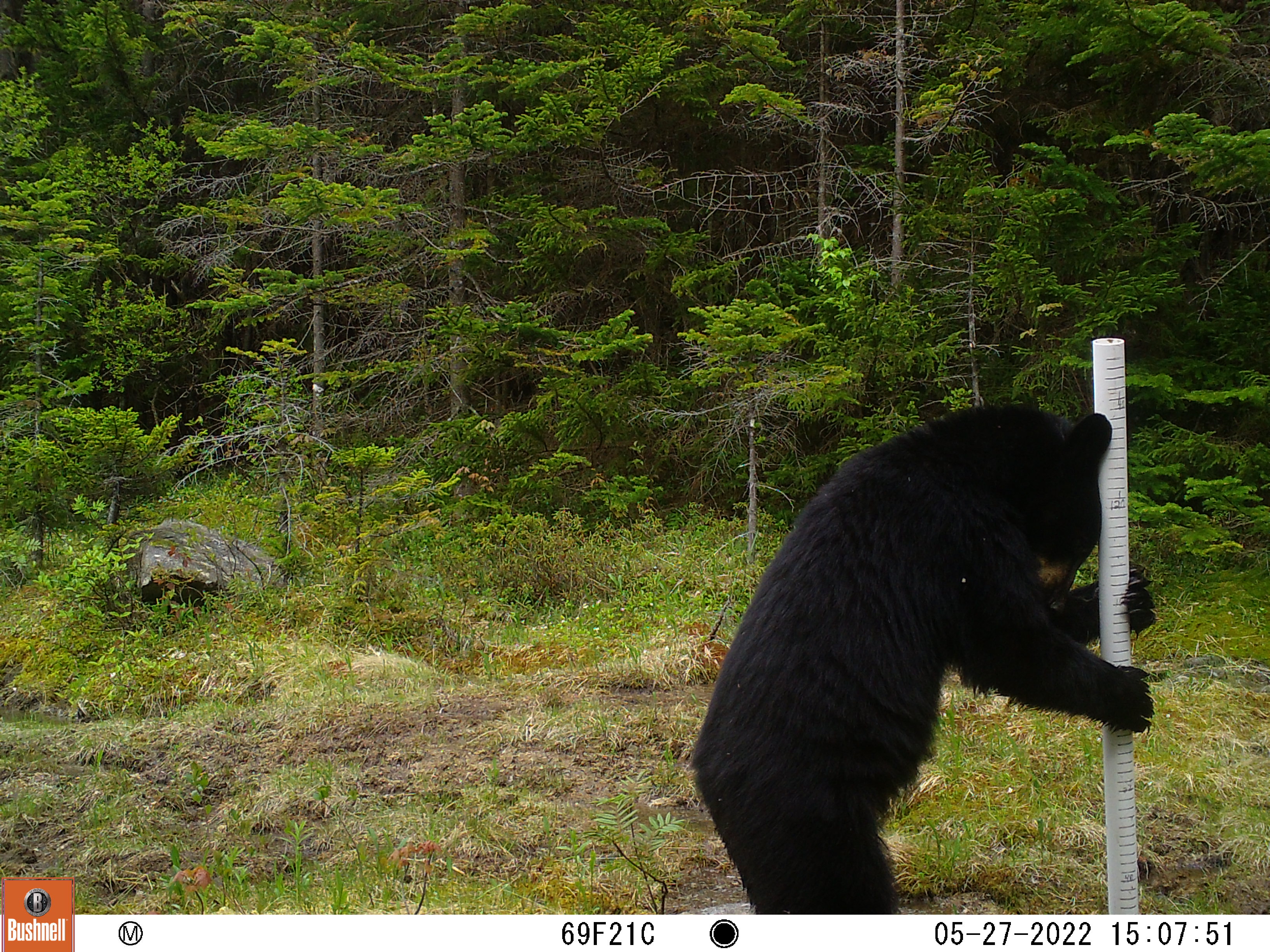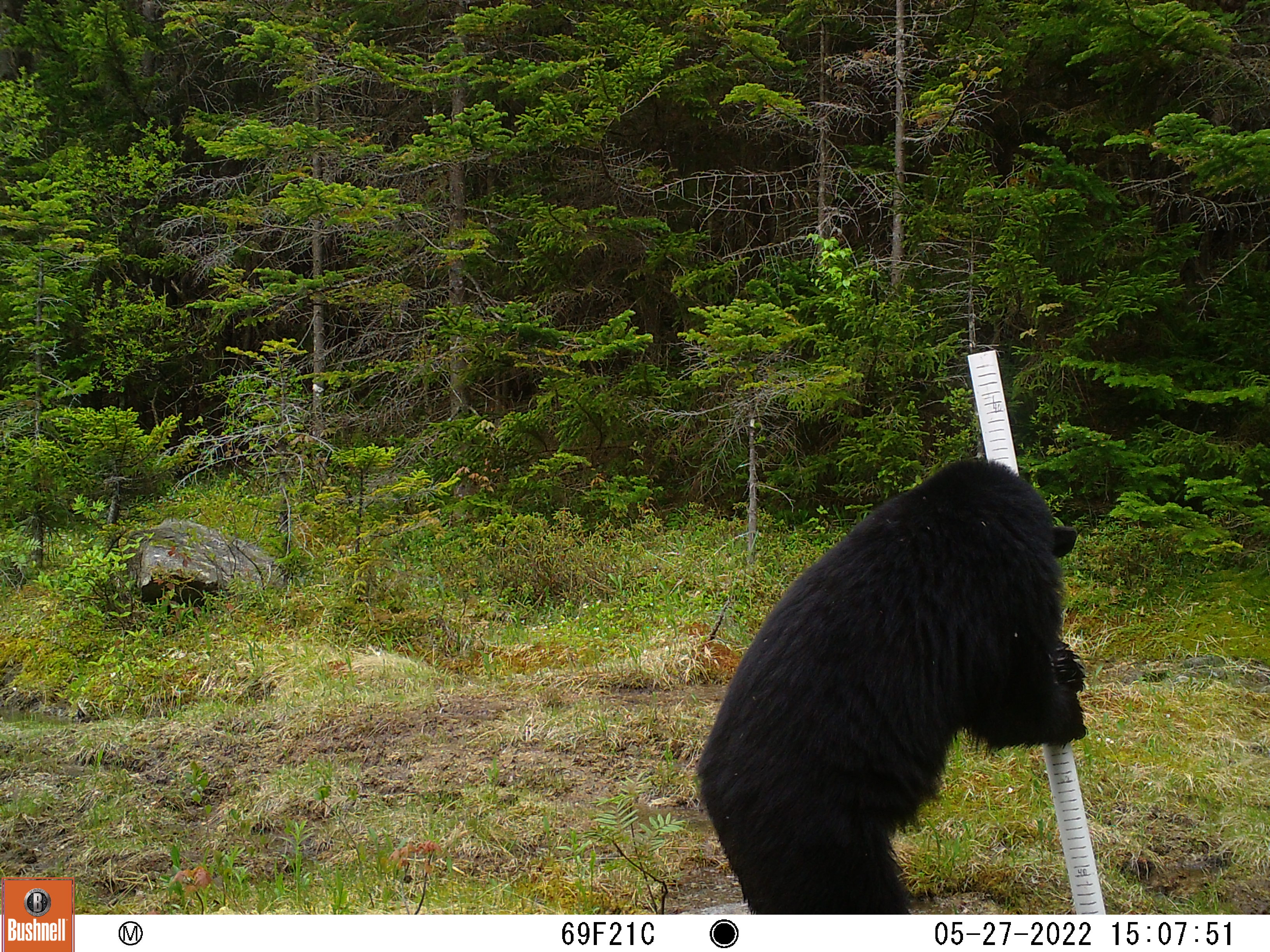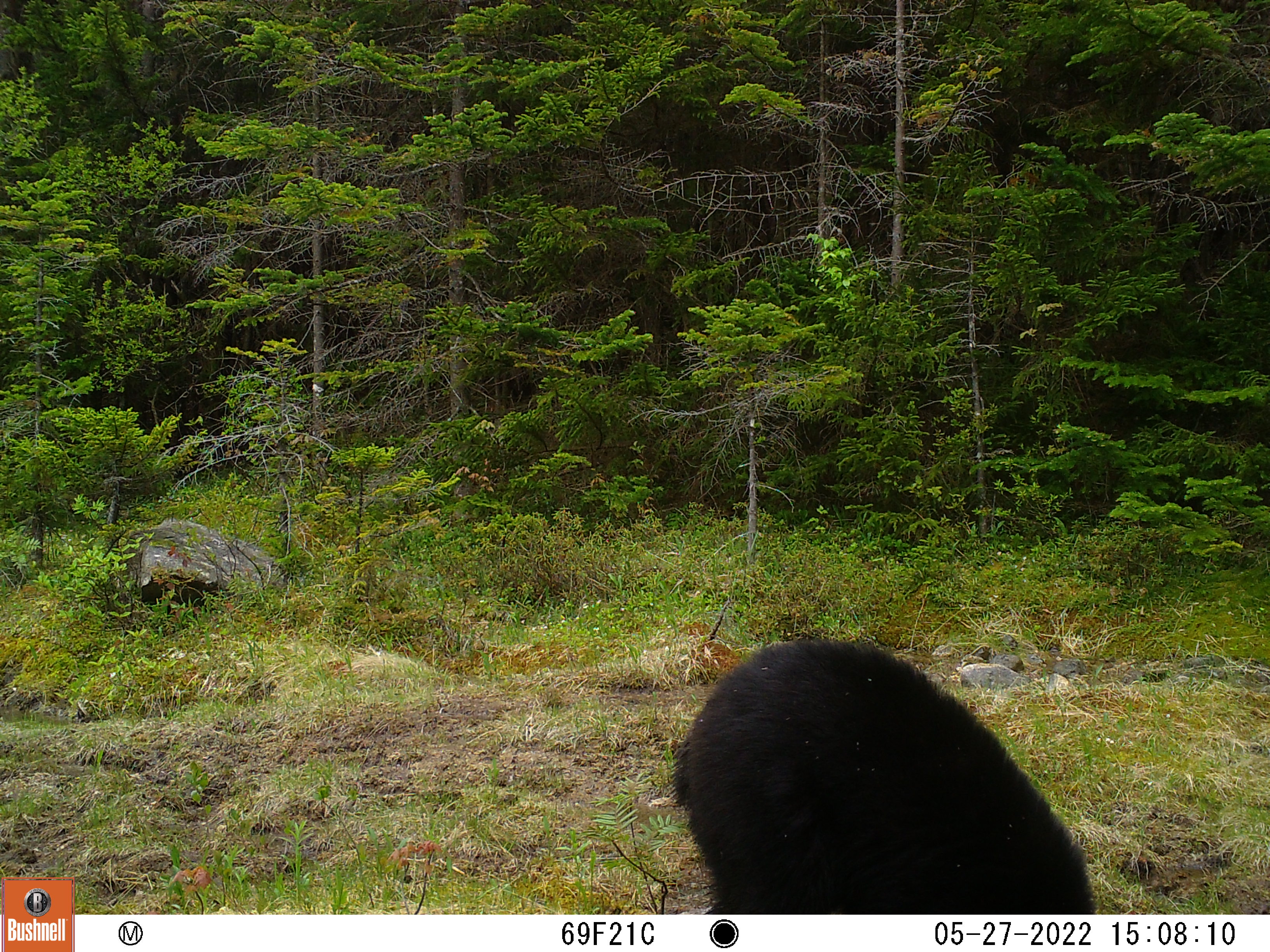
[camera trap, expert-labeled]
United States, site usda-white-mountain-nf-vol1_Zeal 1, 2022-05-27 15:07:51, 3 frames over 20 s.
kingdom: Animalia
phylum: Chordata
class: Mammalia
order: Carnivora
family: Ursidae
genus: Ursus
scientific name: Ursus americanus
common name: black bear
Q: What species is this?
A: Black bear (Ursus americanus).